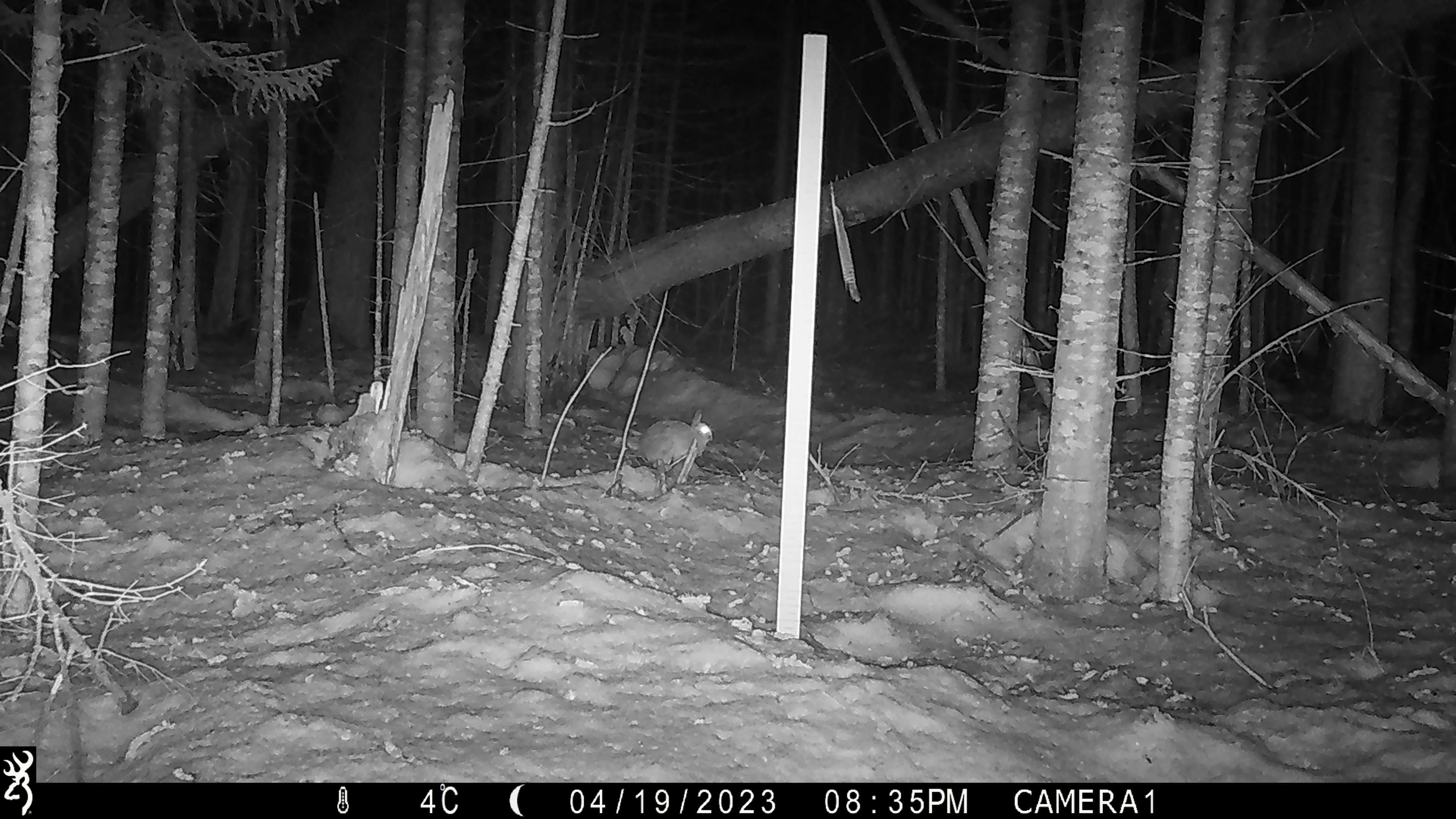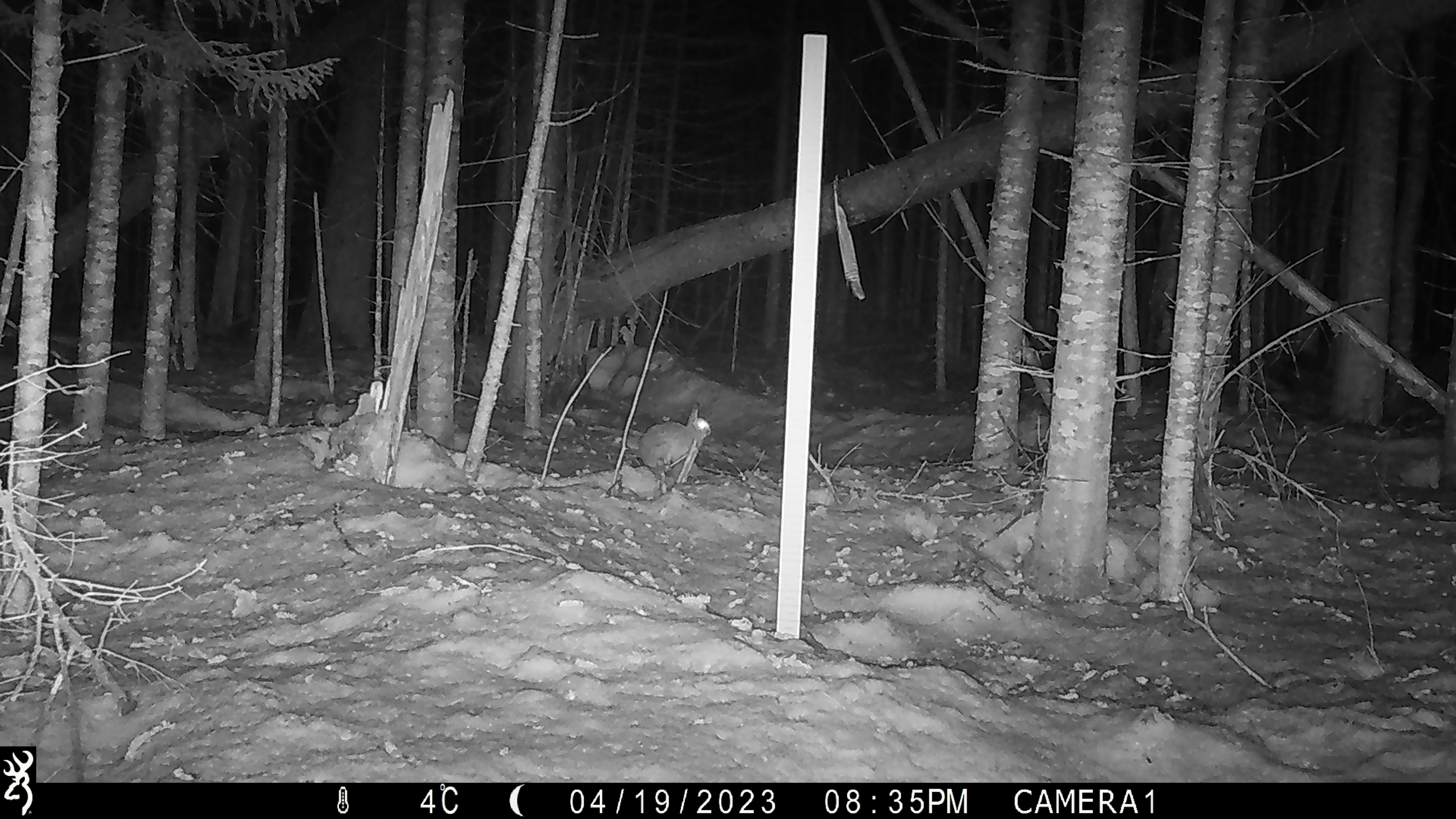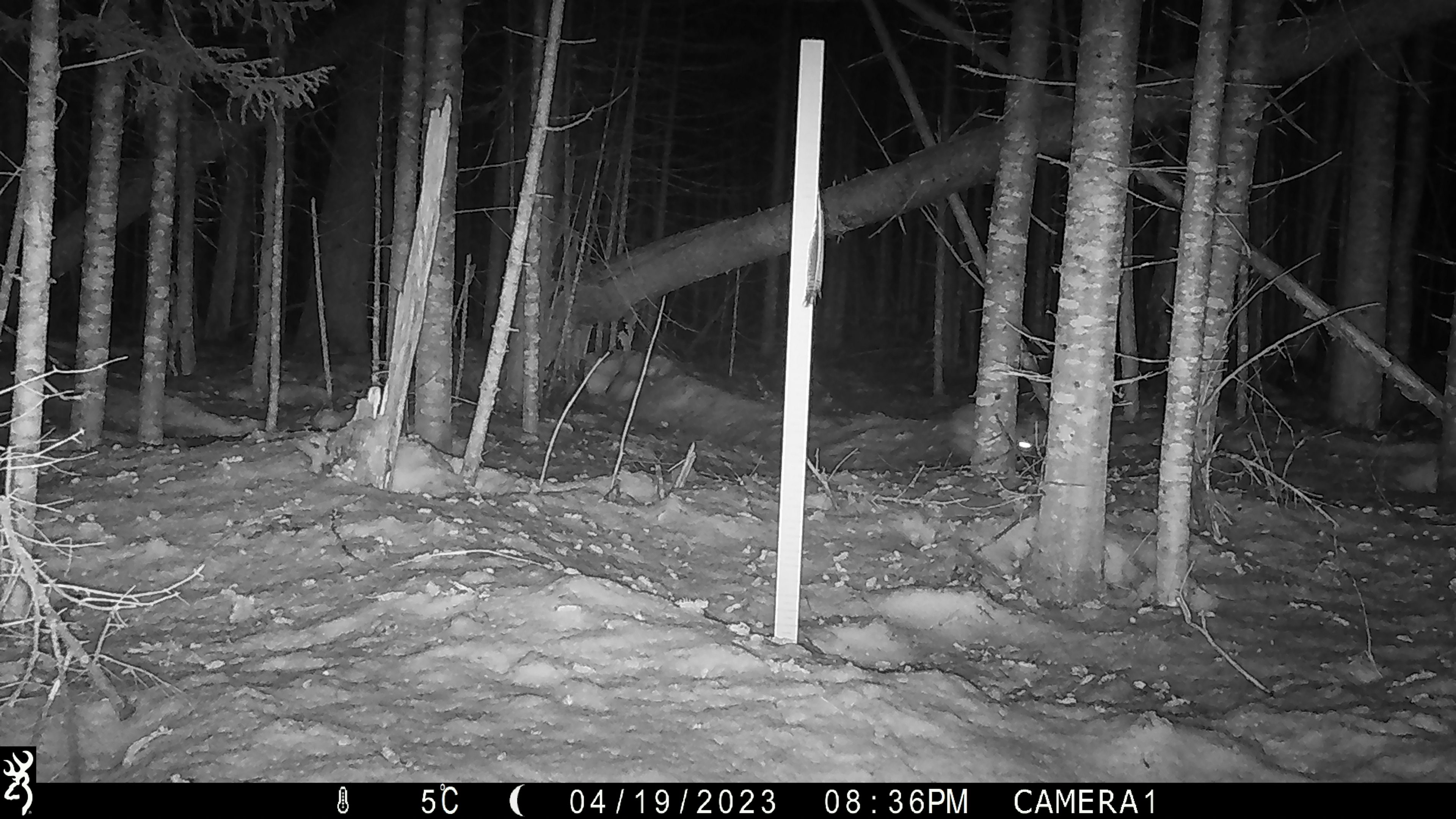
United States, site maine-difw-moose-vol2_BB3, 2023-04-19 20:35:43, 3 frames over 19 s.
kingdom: Animalia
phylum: Chordata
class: Mammalia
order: Lagomorpha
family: Leporidae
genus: Lepus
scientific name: Lepus americanus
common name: snowshoe hare